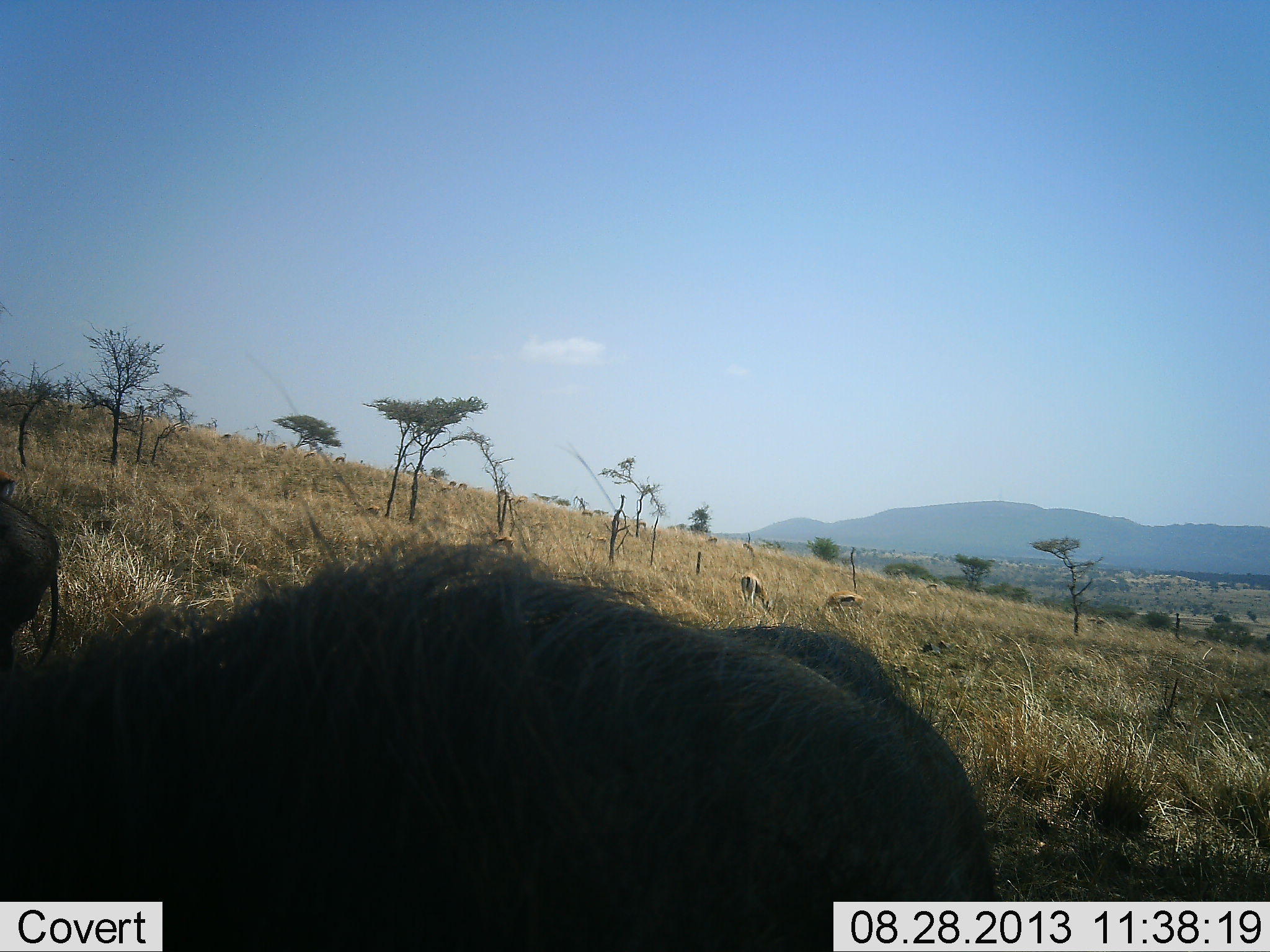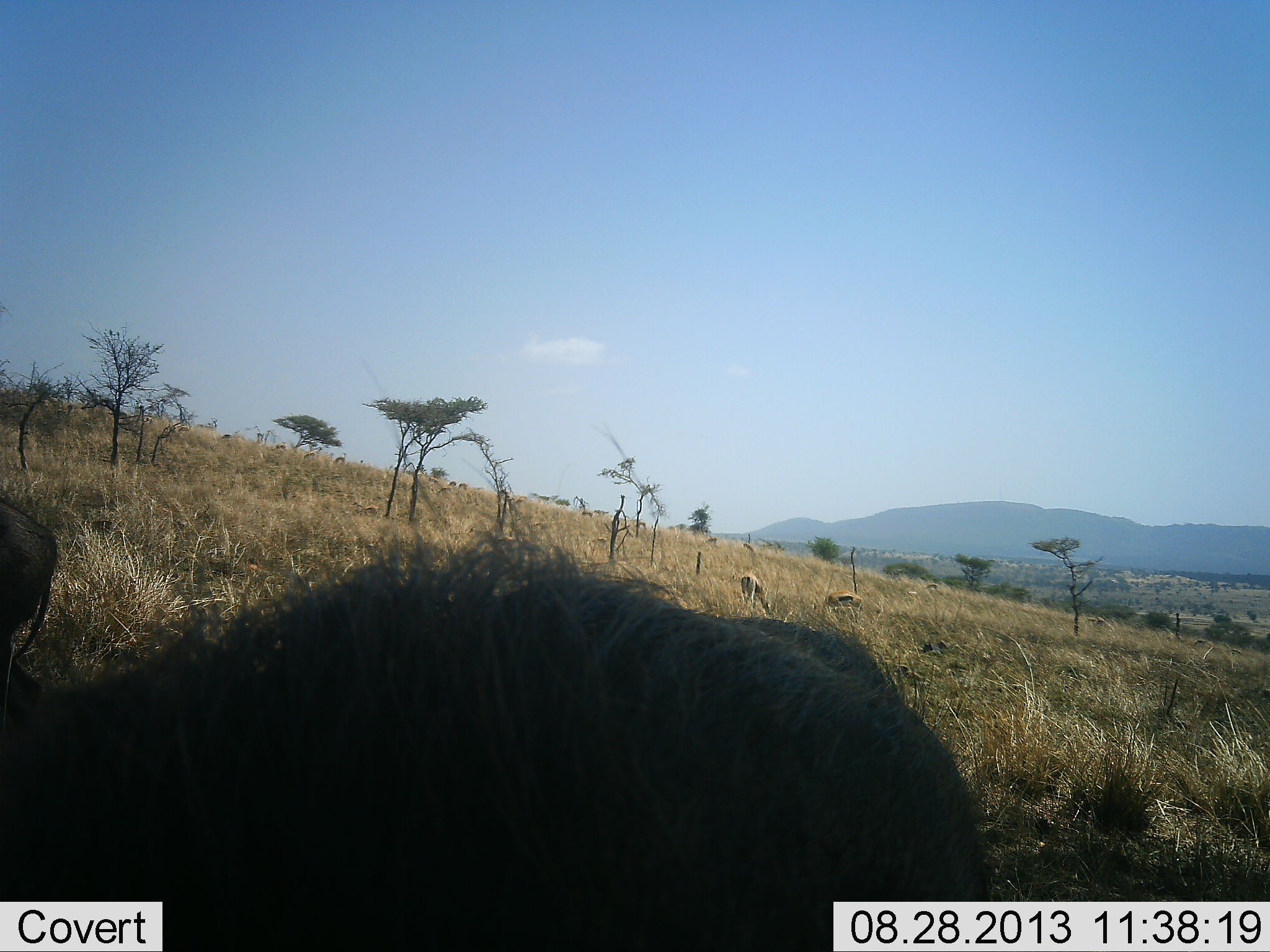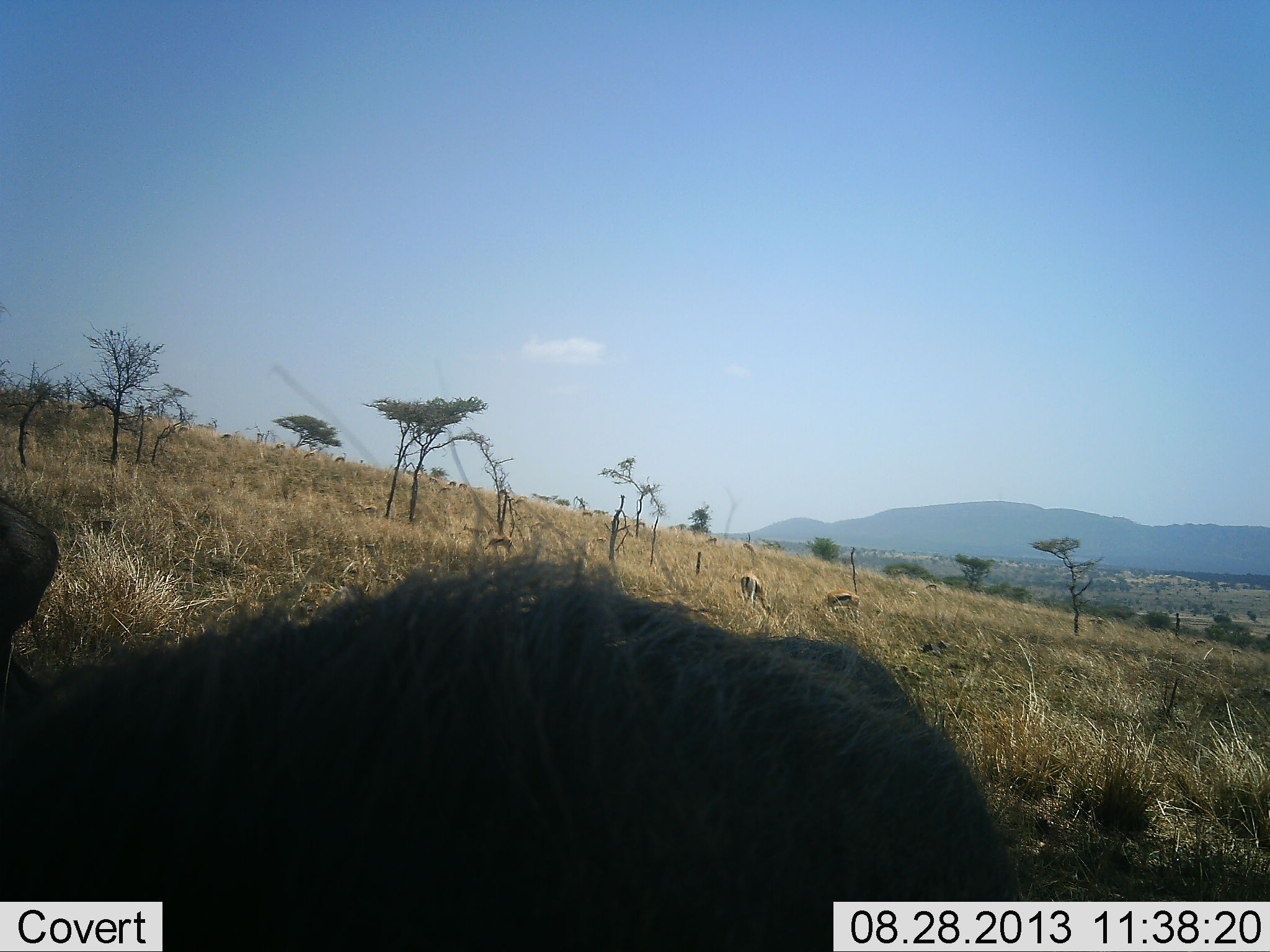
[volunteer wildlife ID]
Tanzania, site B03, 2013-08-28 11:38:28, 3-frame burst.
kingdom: Animalia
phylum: Chordata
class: Mammalia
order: Artiodactyla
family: Bovidae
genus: Eudorcas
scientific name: Eudorcas thomsonii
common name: thomson's gazelle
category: gazellethomsons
Gazellethomsons (thomson's gazelle) (Eudorcas thomsonii), count 2. Behavior (volunteer vote fractions): standing 30%, resting 0%, moving 0%, interacting 0%. Young present (vote fraction): 0%. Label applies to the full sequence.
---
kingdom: Animalia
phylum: Chordata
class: Mammalia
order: Artiodactyla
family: Suidae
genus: Phacochoerus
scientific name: Phacochoerus africanus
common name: warthog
Warthog (Phacochoerus africanus), count 2. Behavior (volunteer vote fractions): standing 45%, resting 0%, moving 9%, interacting 0%. Young present (vote fraction): 0%. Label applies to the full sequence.